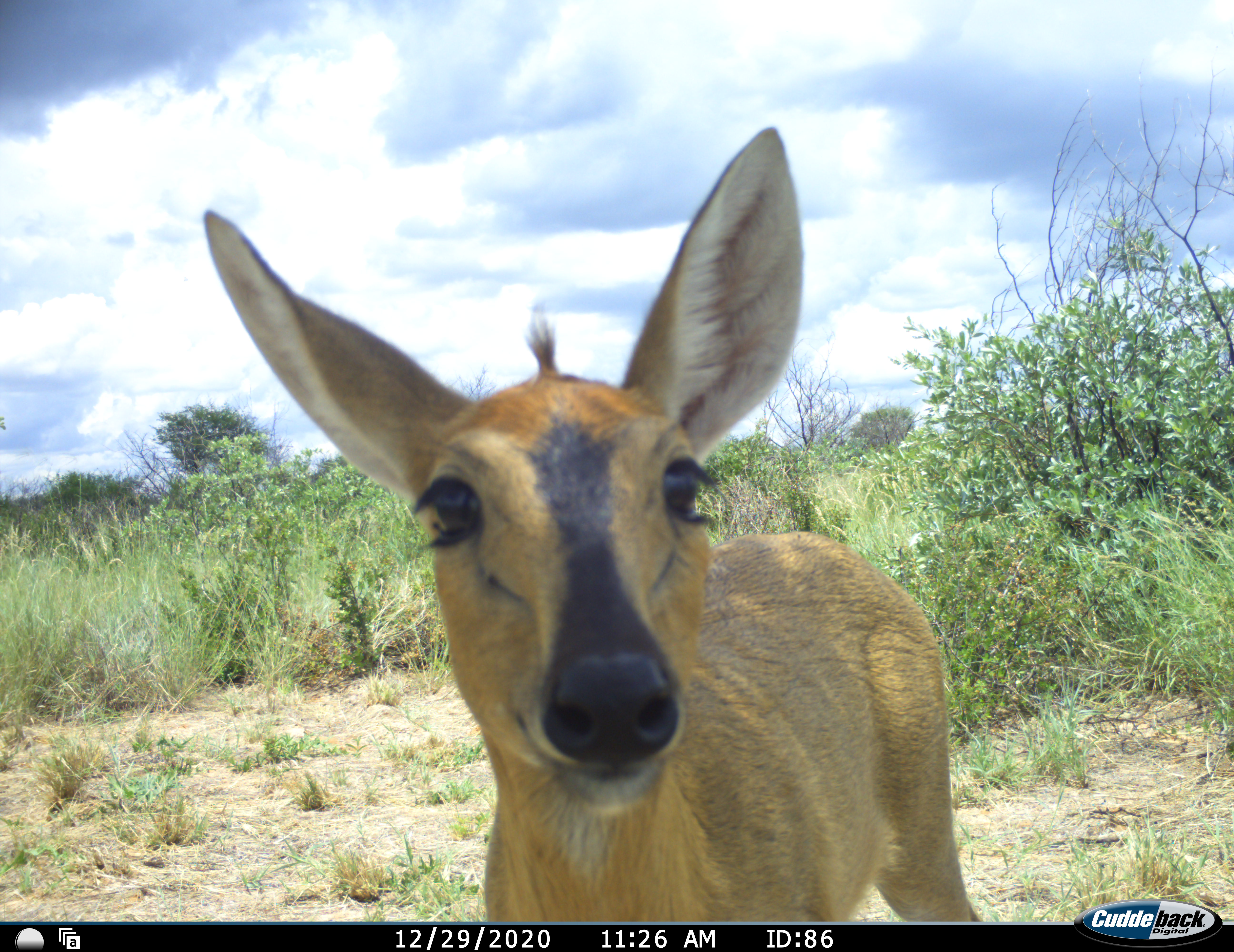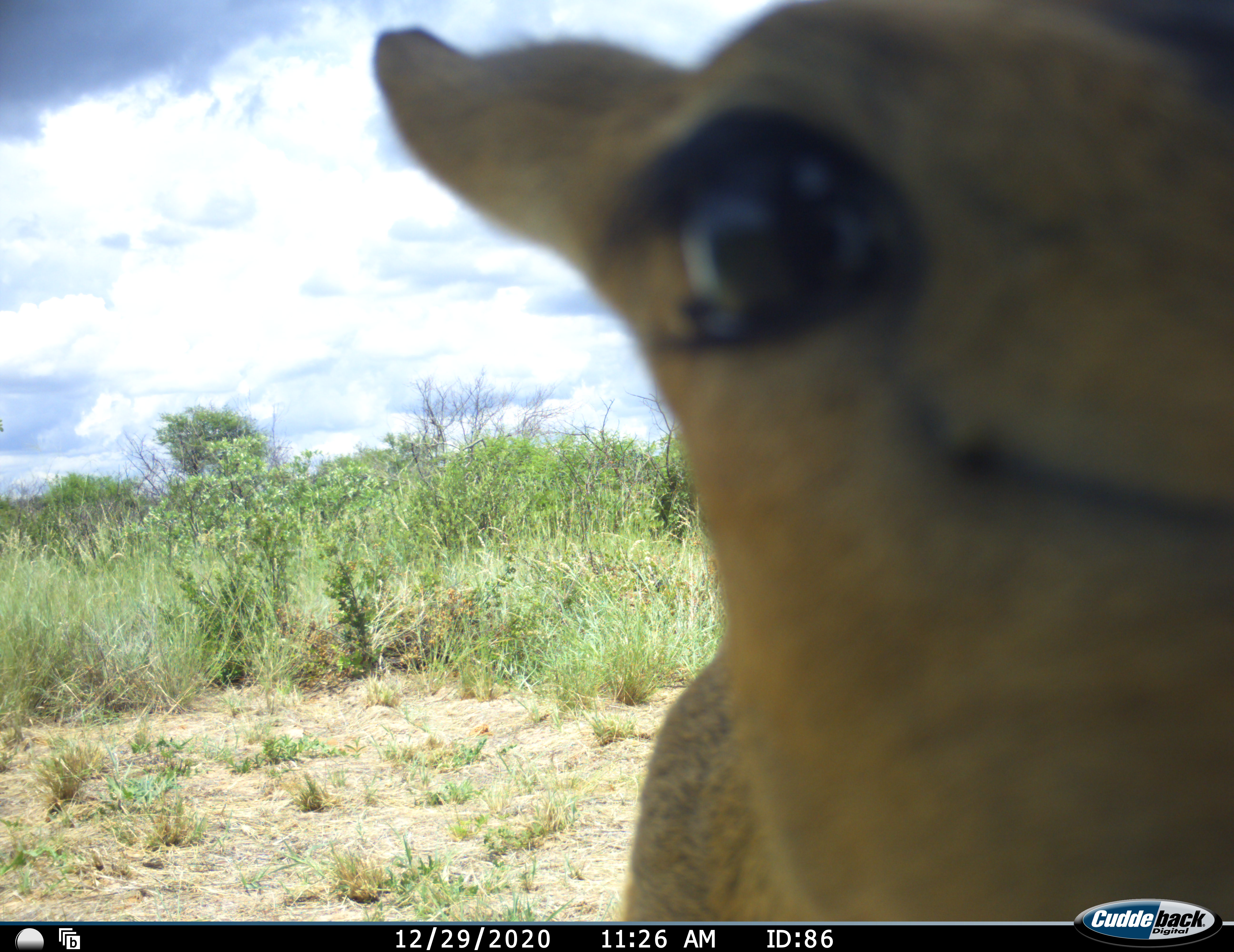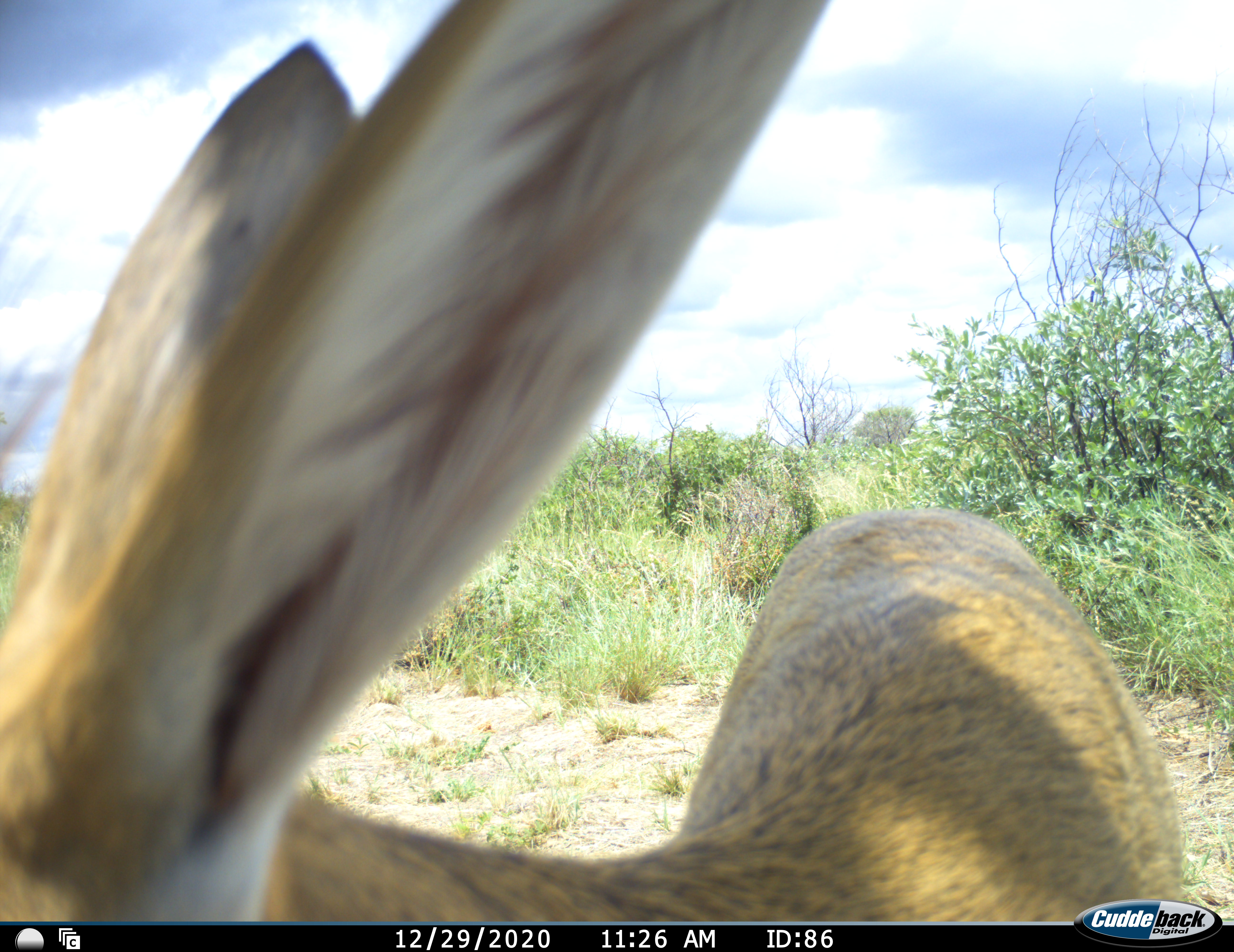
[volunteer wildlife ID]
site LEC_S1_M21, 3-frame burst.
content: unidentified animal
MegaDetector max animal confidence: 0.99